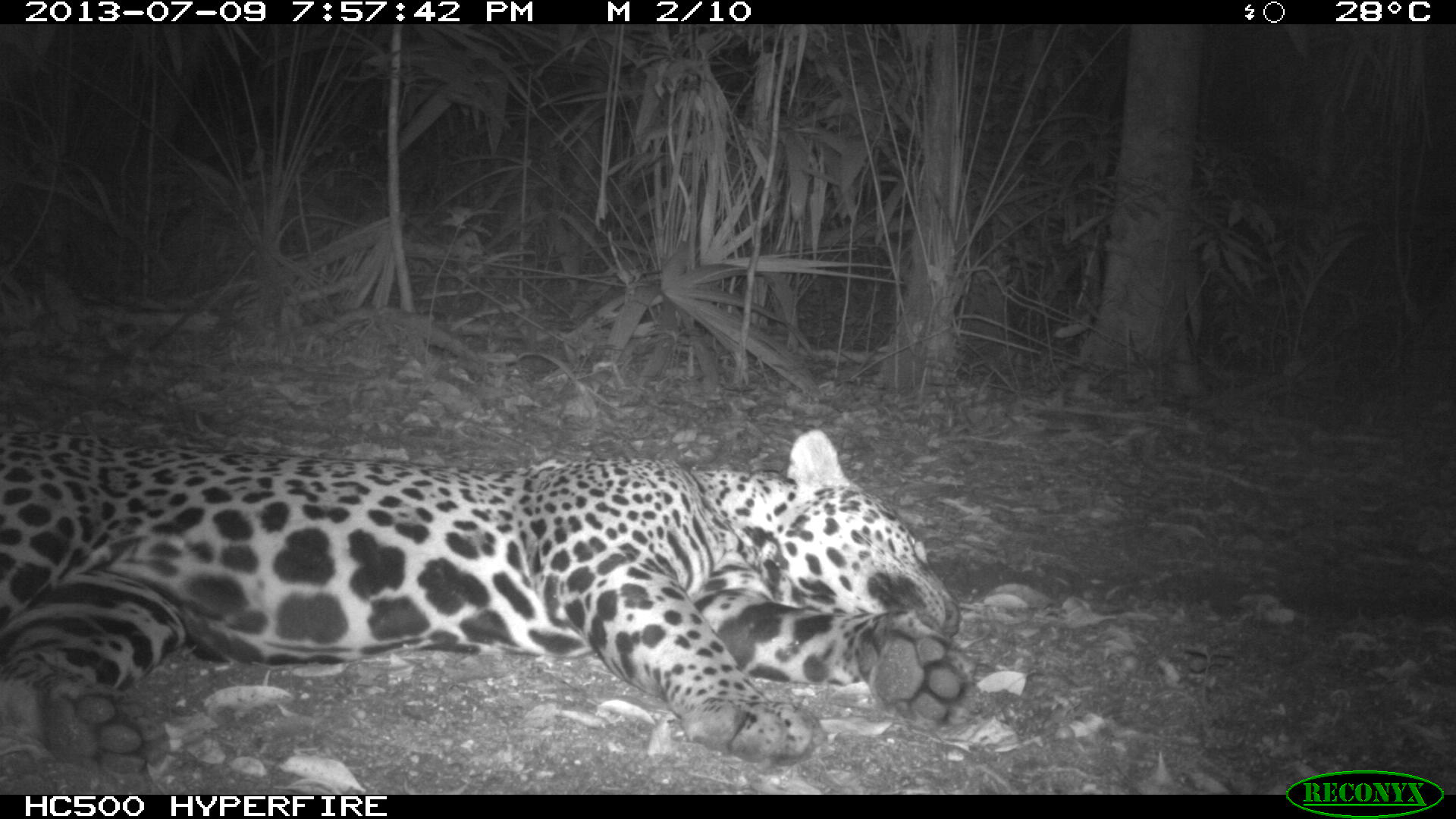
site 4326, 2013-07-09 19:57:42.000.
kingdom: Animalia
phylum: Chordata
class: Mammalia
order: Carnivora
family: Felidae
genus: Panthera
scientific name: Panthera onca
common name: jaguar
Panthera onca (jaguar), count 1, sex male.